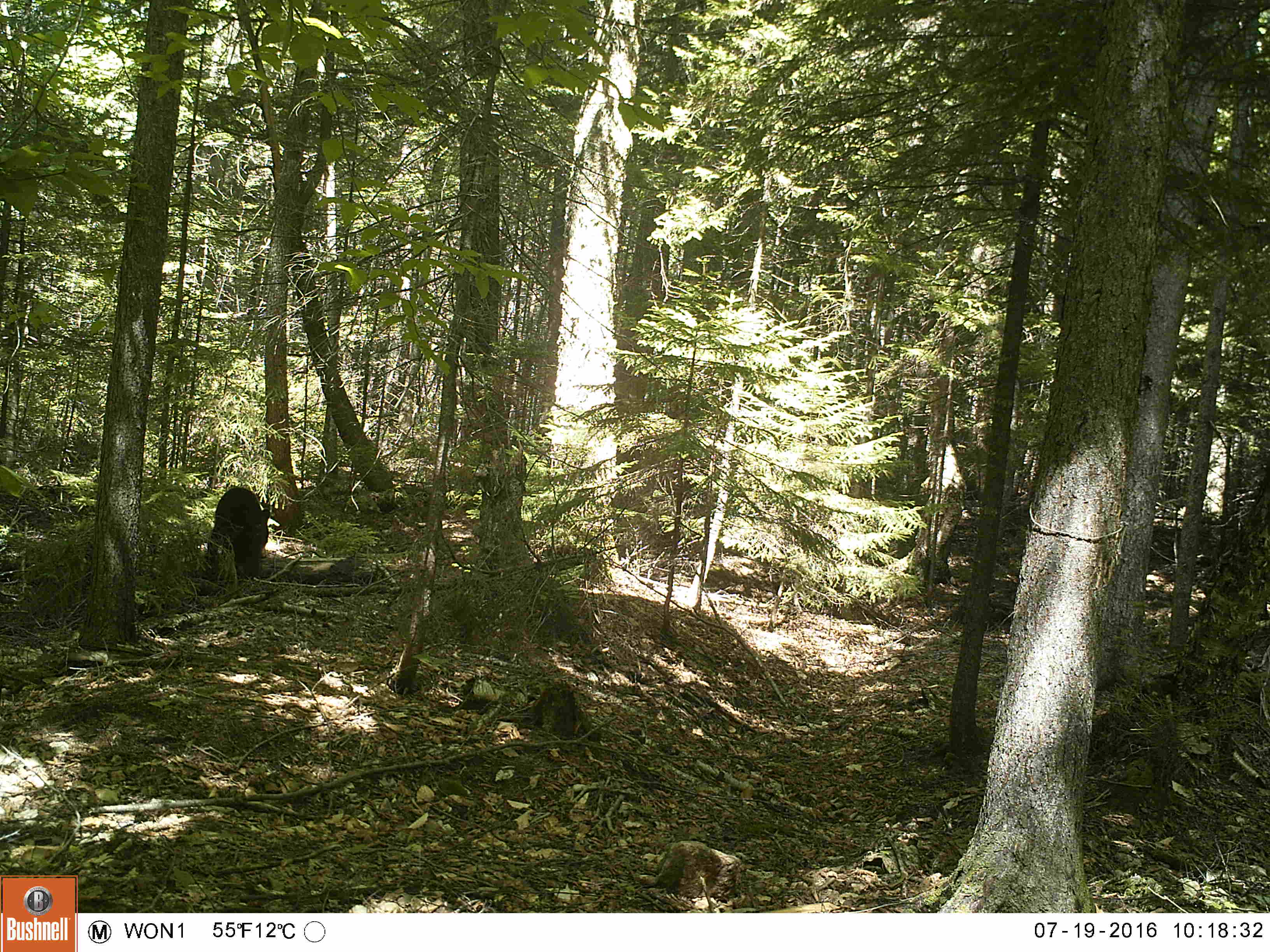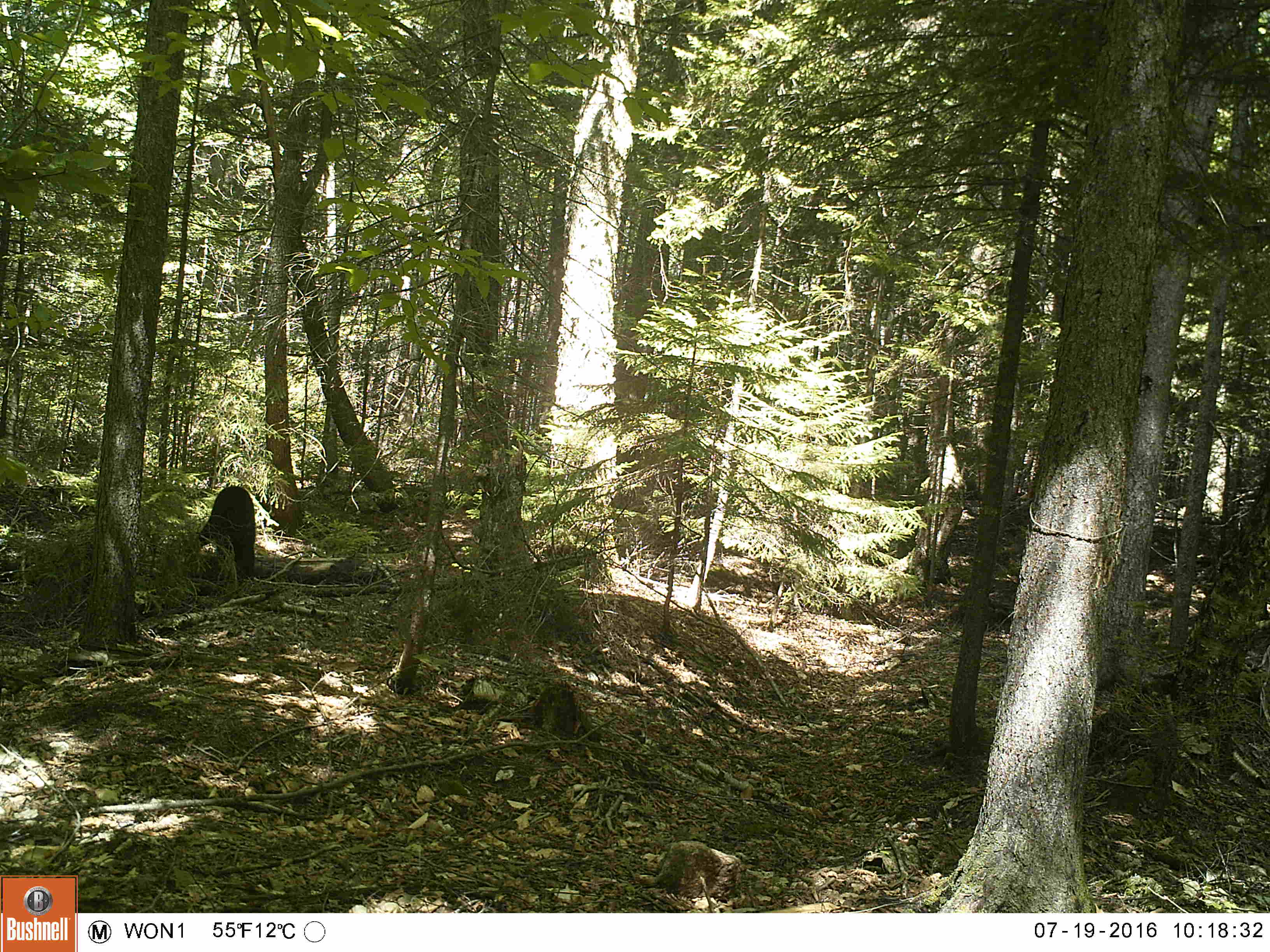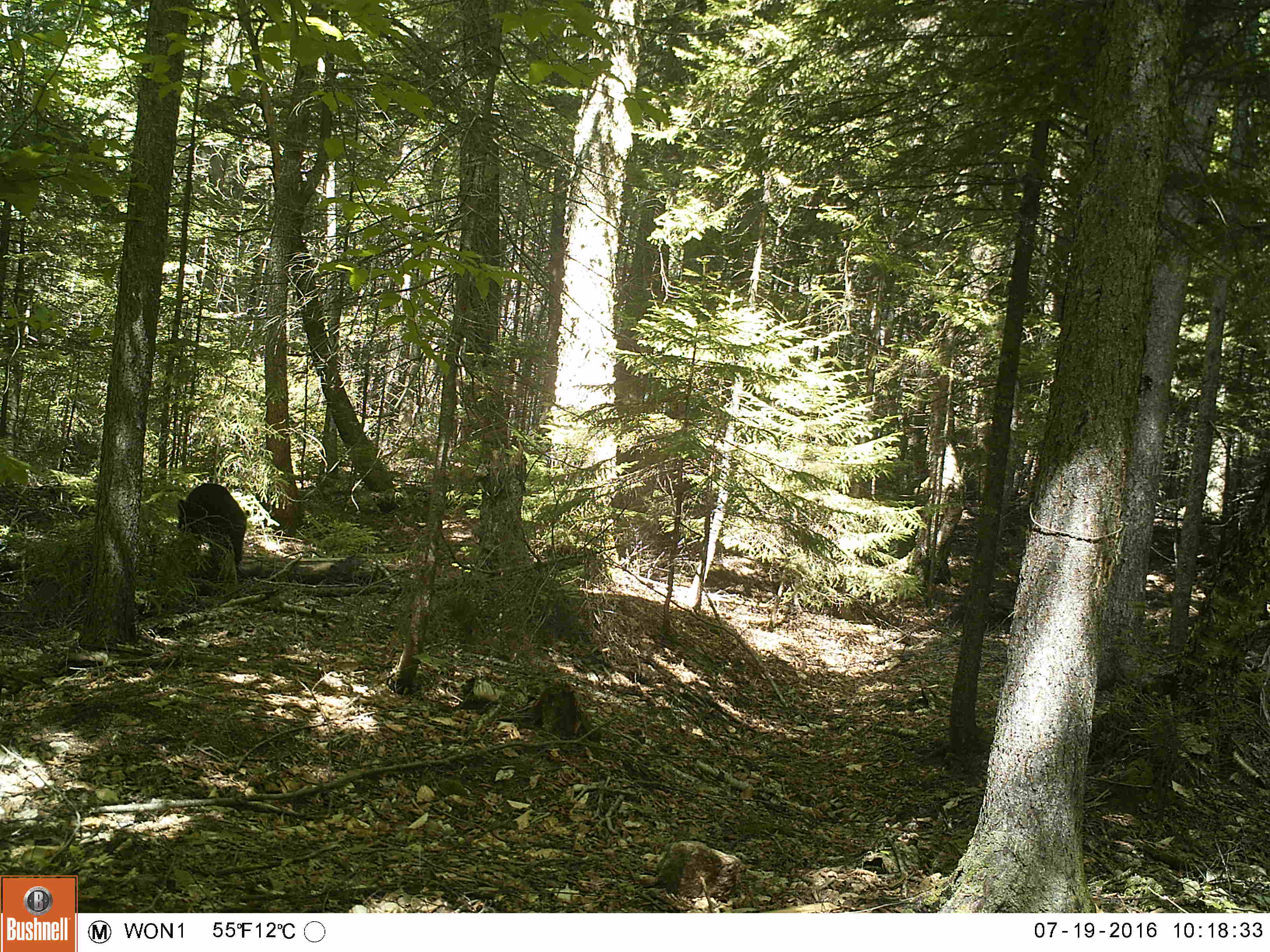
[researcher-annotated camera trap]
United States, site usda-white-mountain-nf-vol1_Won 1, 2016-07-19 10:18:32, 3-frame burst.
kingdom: Animalia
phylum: Chordata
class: Mammalia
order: Carnivora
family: Ursidae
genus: Ursus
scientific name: Ursus americanus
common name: black bear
Black bear (Ursus americanus).